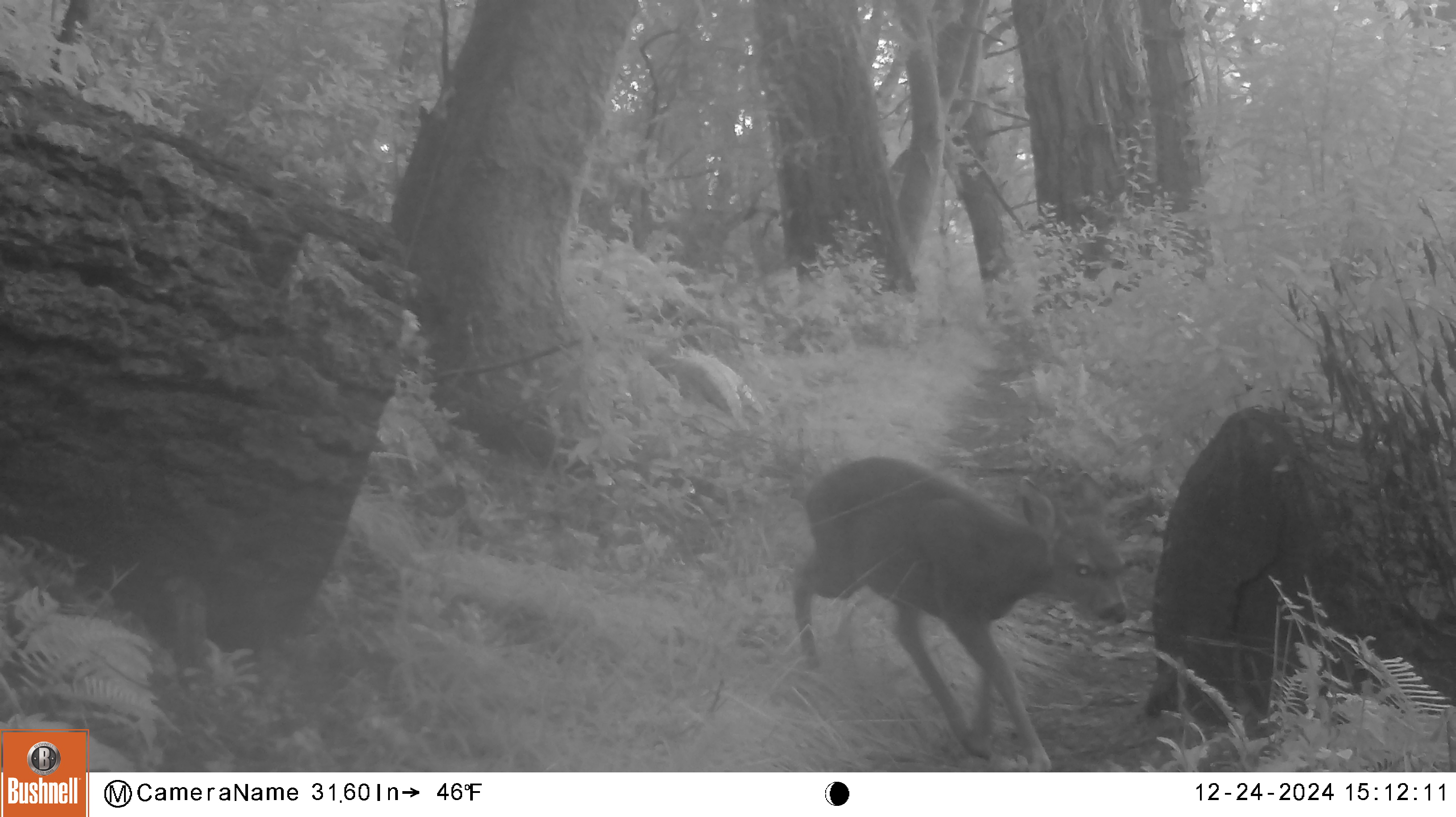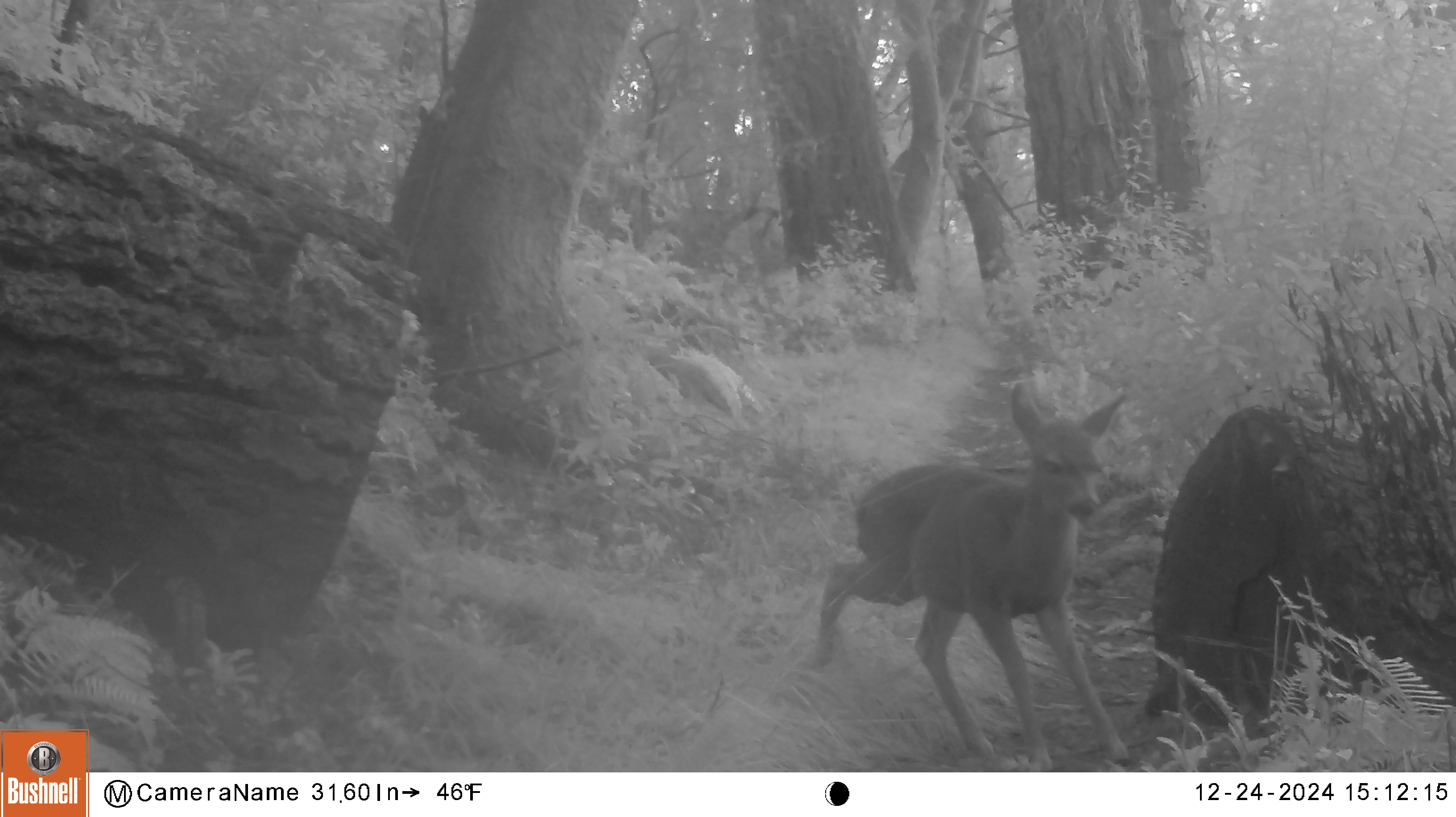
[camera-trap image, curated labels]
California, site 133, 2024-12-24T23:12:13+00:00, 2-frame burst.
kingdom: Animalia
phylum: Chordata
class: Mammalia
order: Artiodactyla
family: Cervidae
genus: Odocoileus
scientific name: Odocoileus hemionus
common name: mule deer